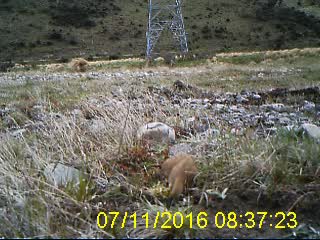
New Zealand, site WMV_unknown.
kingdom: Animalia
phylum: Chordata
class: Mammalia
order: Carnivora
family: Mustelidae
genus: Mustela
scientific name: Mustela erminea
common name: stoat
Stoat (Mustela erminea).